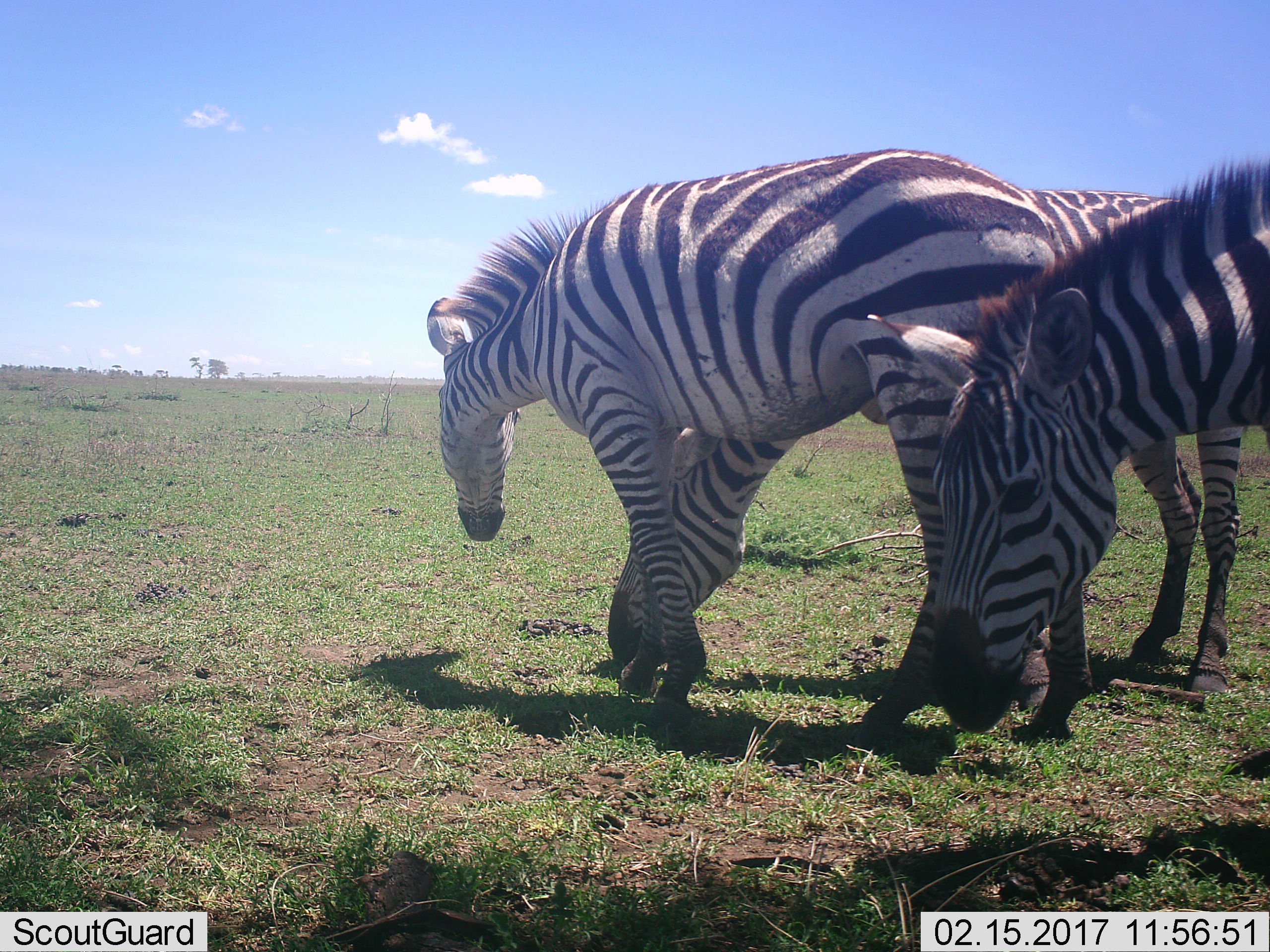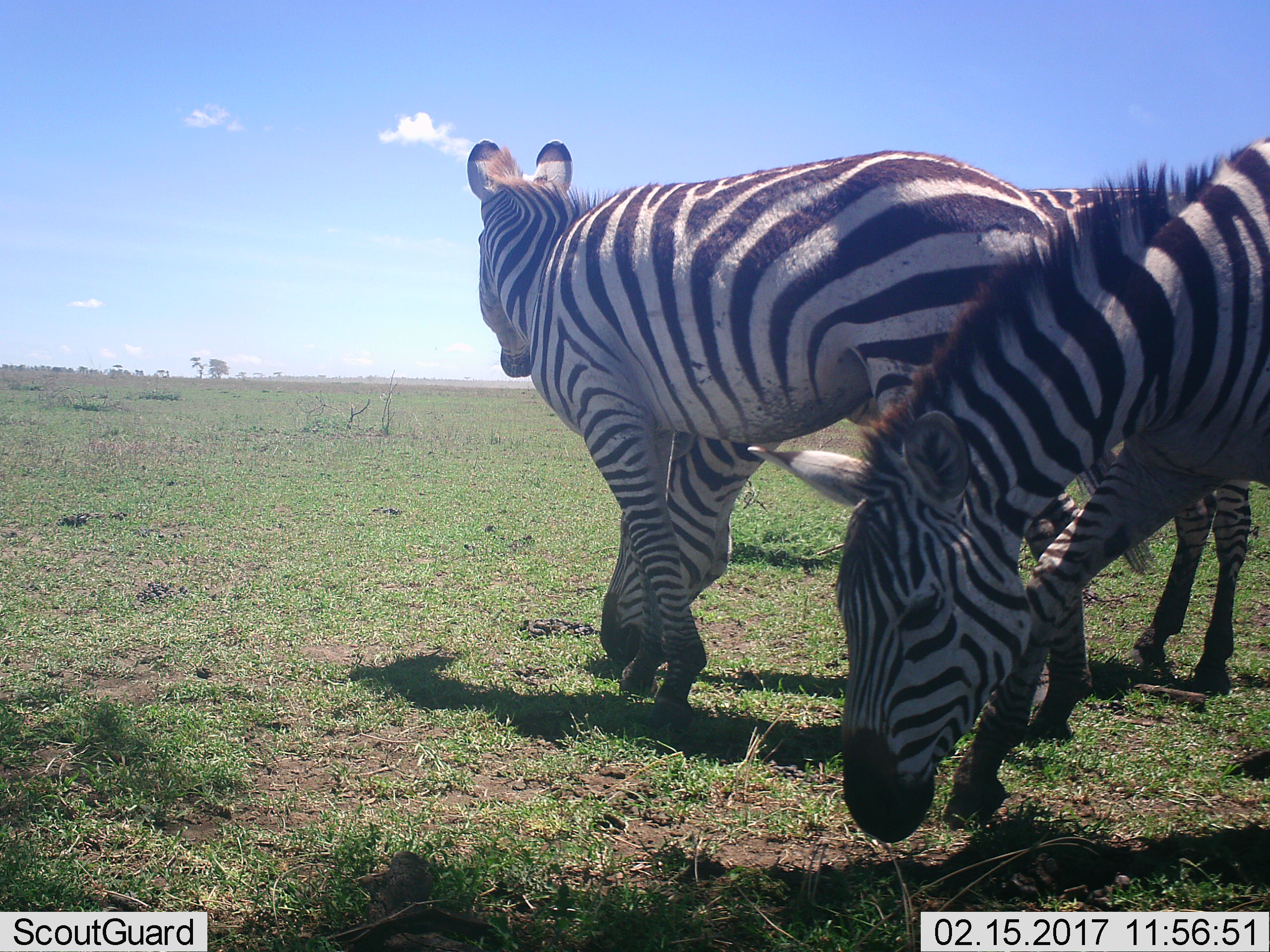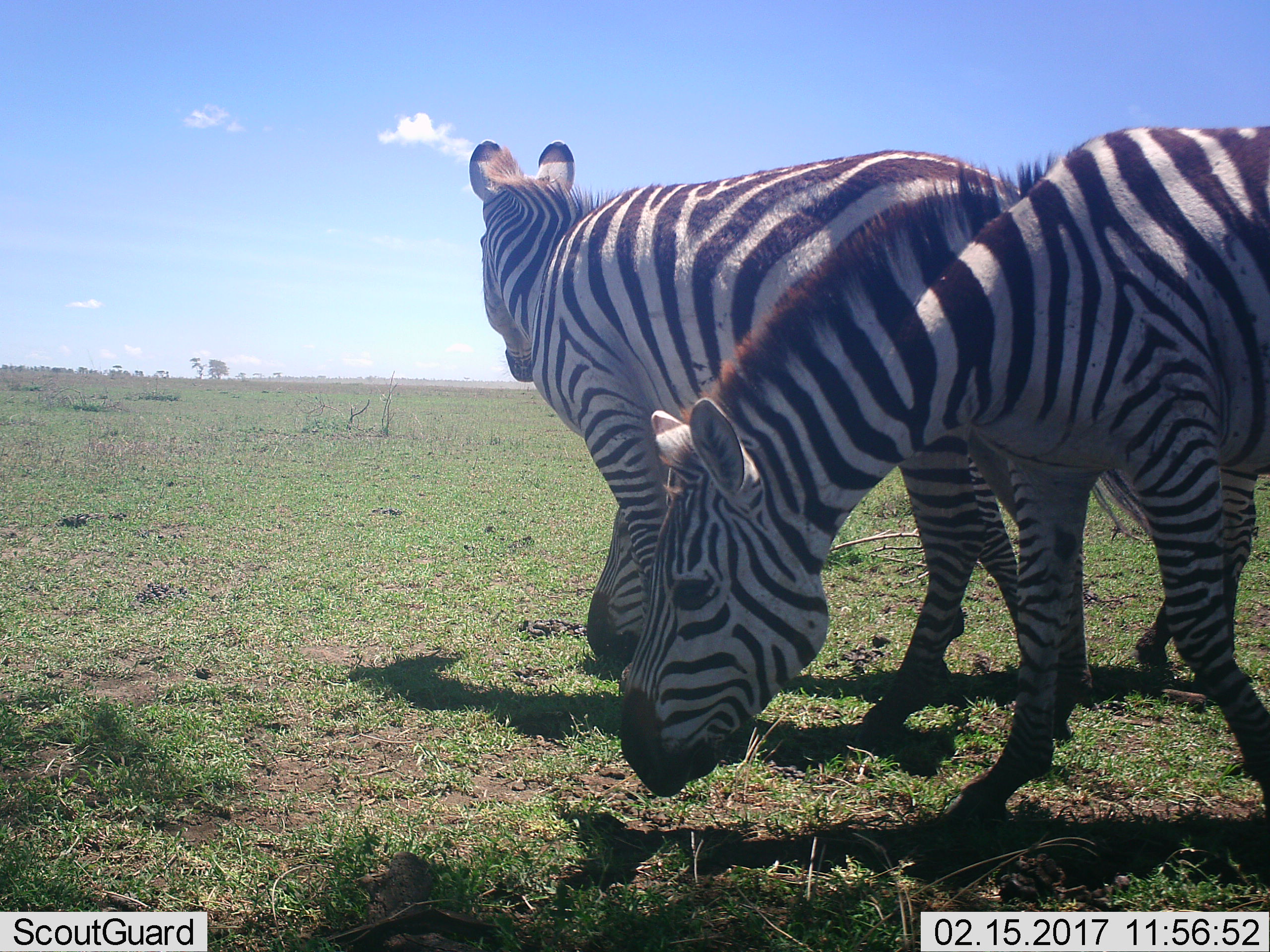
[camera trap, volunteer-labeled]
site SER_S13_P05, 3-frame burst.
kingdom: Animalia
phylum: Chordata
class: Mammalia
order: Perissodactyla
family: Equidae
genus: Equus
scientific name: Equus quagga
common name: plains zebra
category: zebraplains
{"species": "zebraplains (plains zebra) (Equus quagga)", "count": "3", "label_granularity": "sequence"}